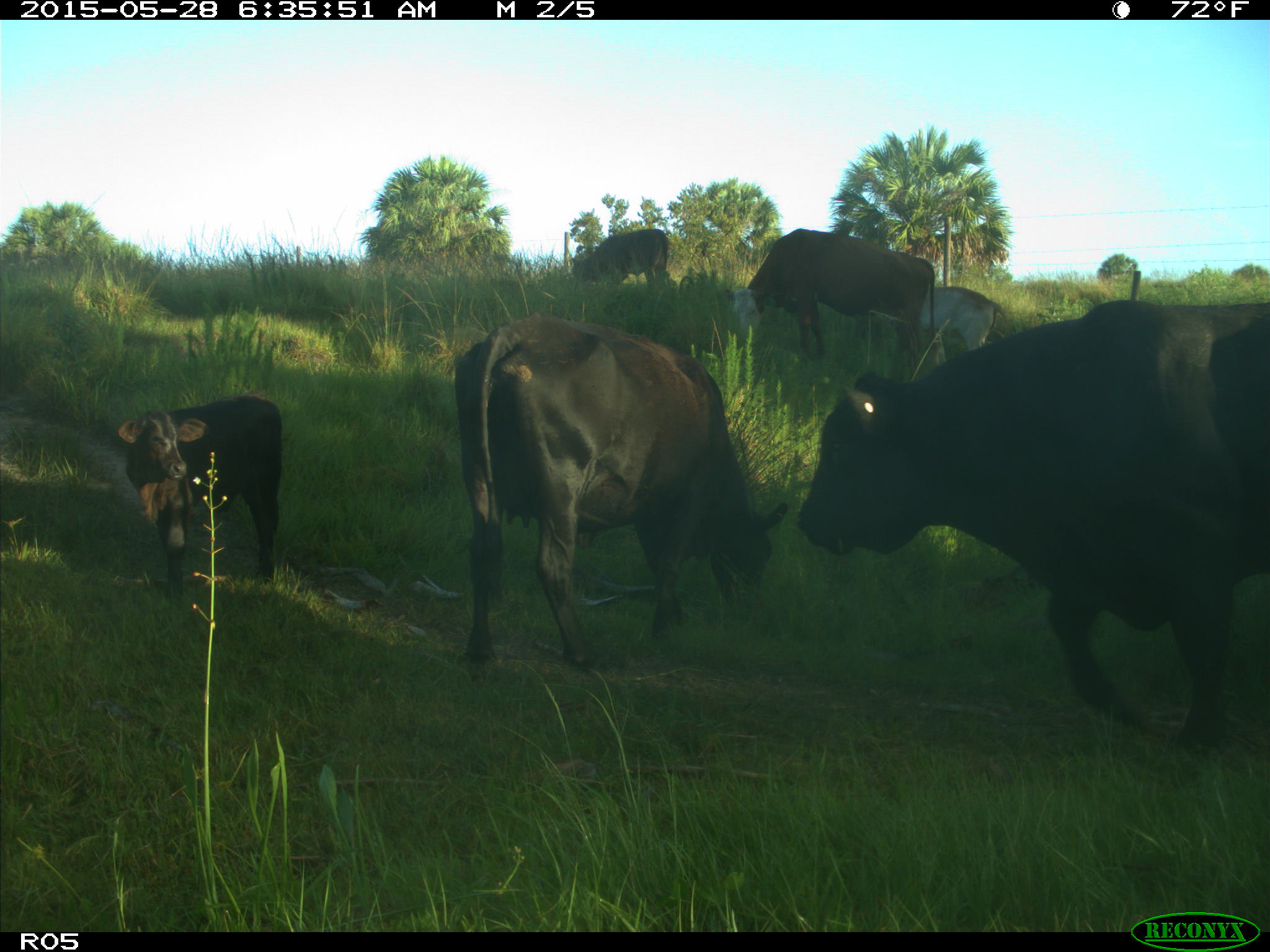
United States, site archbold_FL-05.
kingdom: Animalia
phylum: Chordata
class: Mammalia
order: Artiodactyla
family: Bovidae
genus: Bos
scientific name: Bos taurus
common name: domestic cow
Bos taurus (domestic cow).